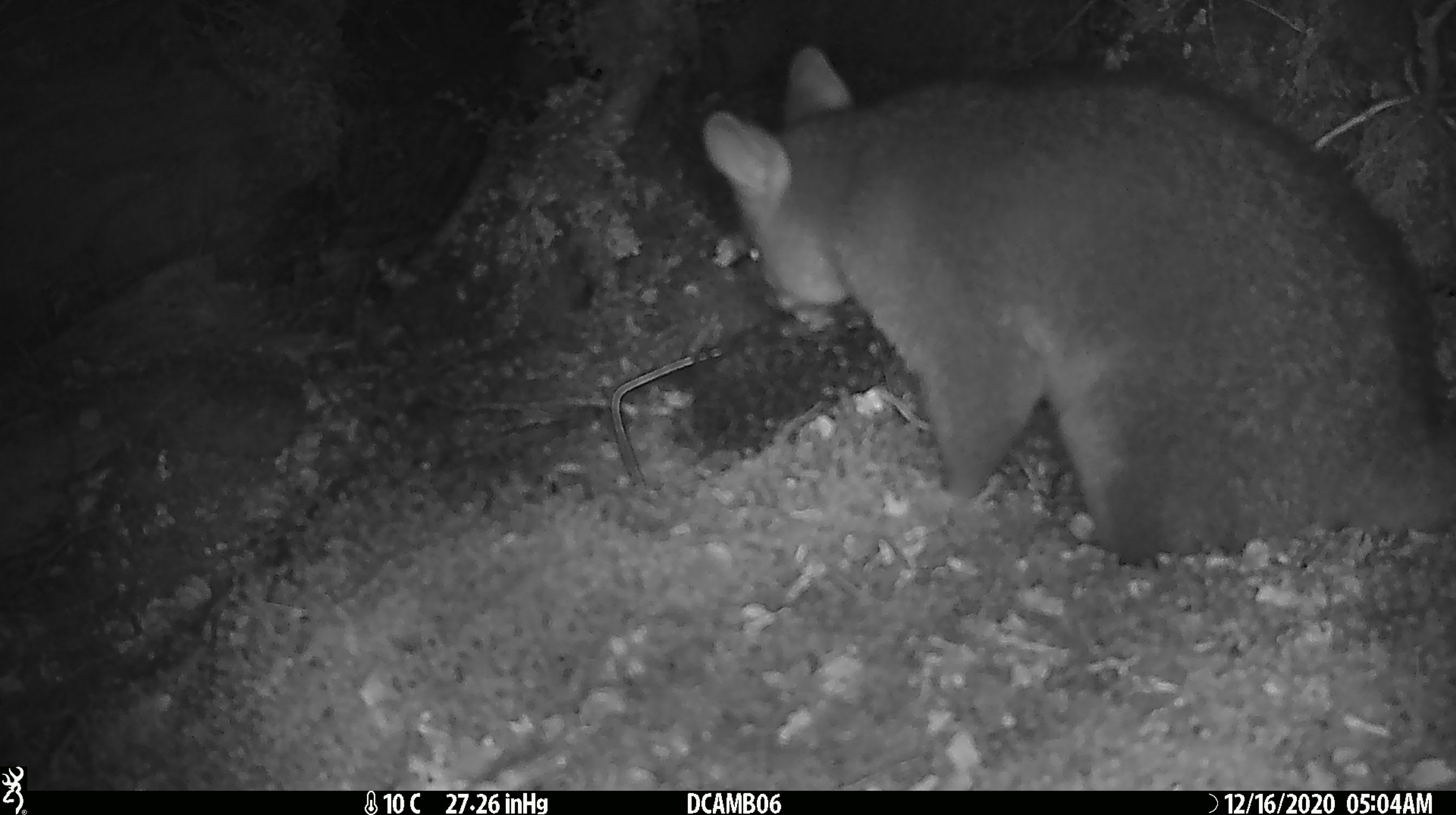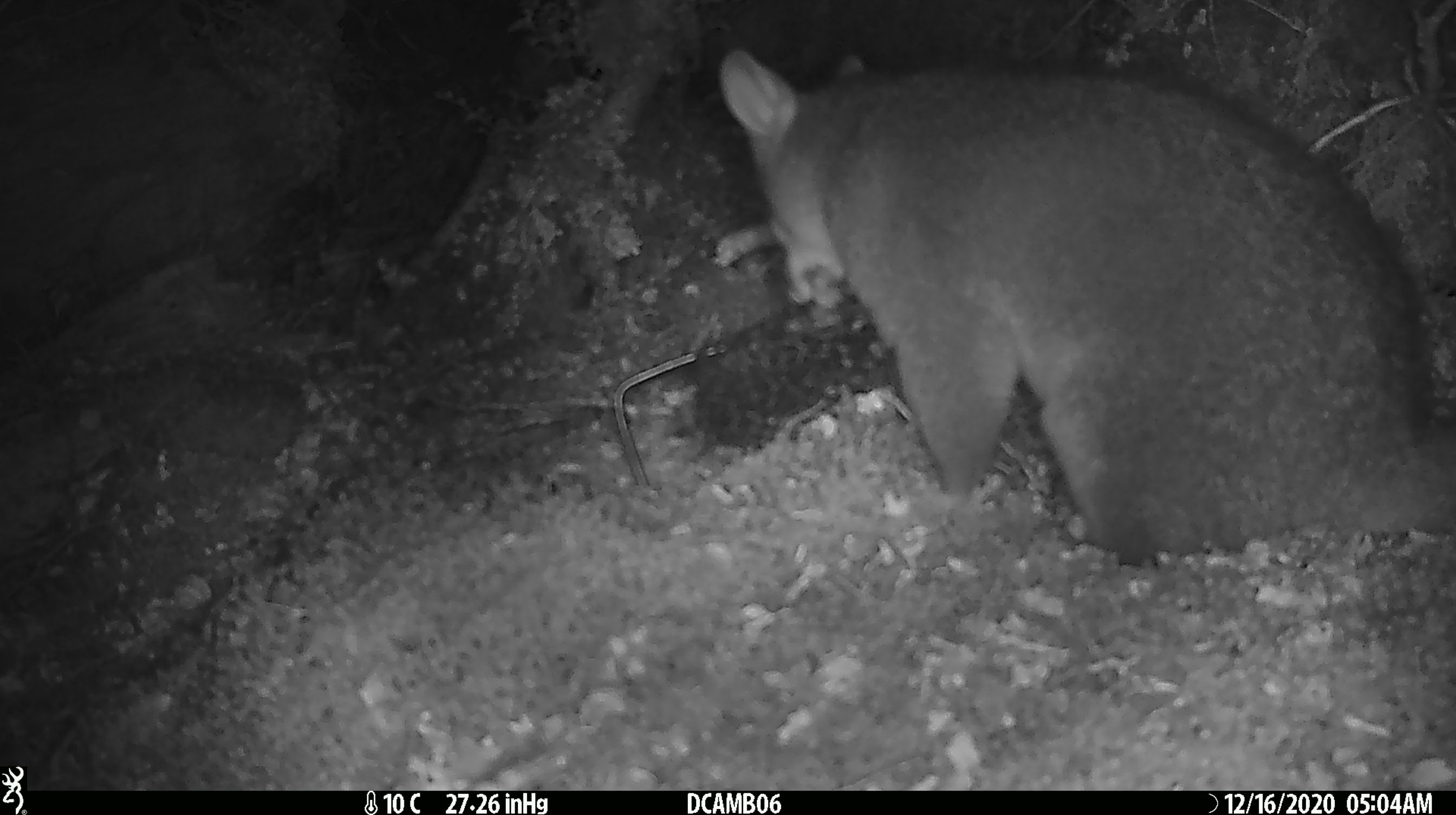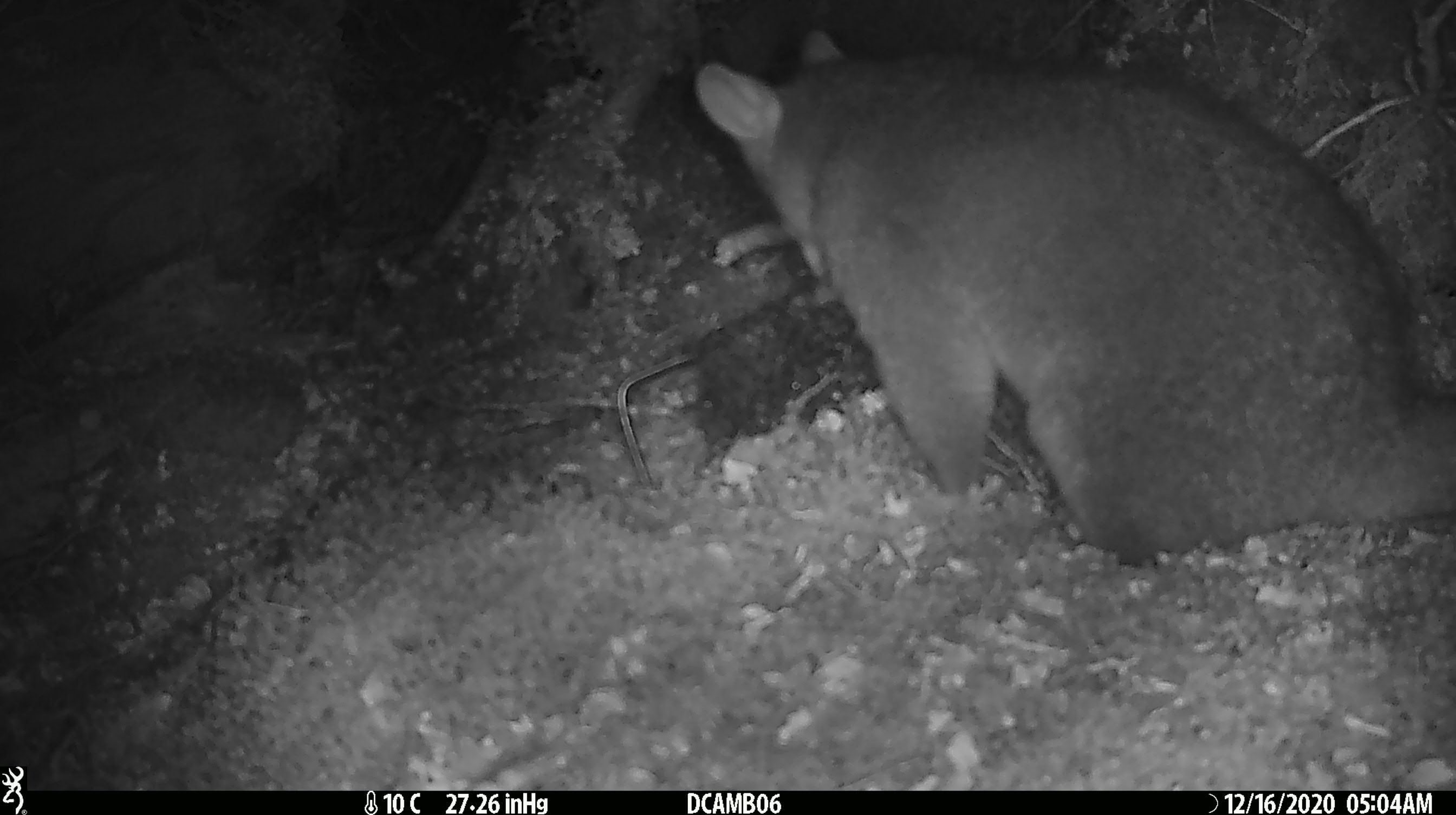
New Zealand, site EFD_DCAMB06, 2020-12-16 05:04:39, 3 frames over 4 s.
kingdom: Animalia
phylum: Chordata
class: Mammalia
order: Diprotodontia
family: Phalangeridae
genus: Trichosurus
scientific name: Trichosurus vulpecula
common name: common brushtail possum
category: possum